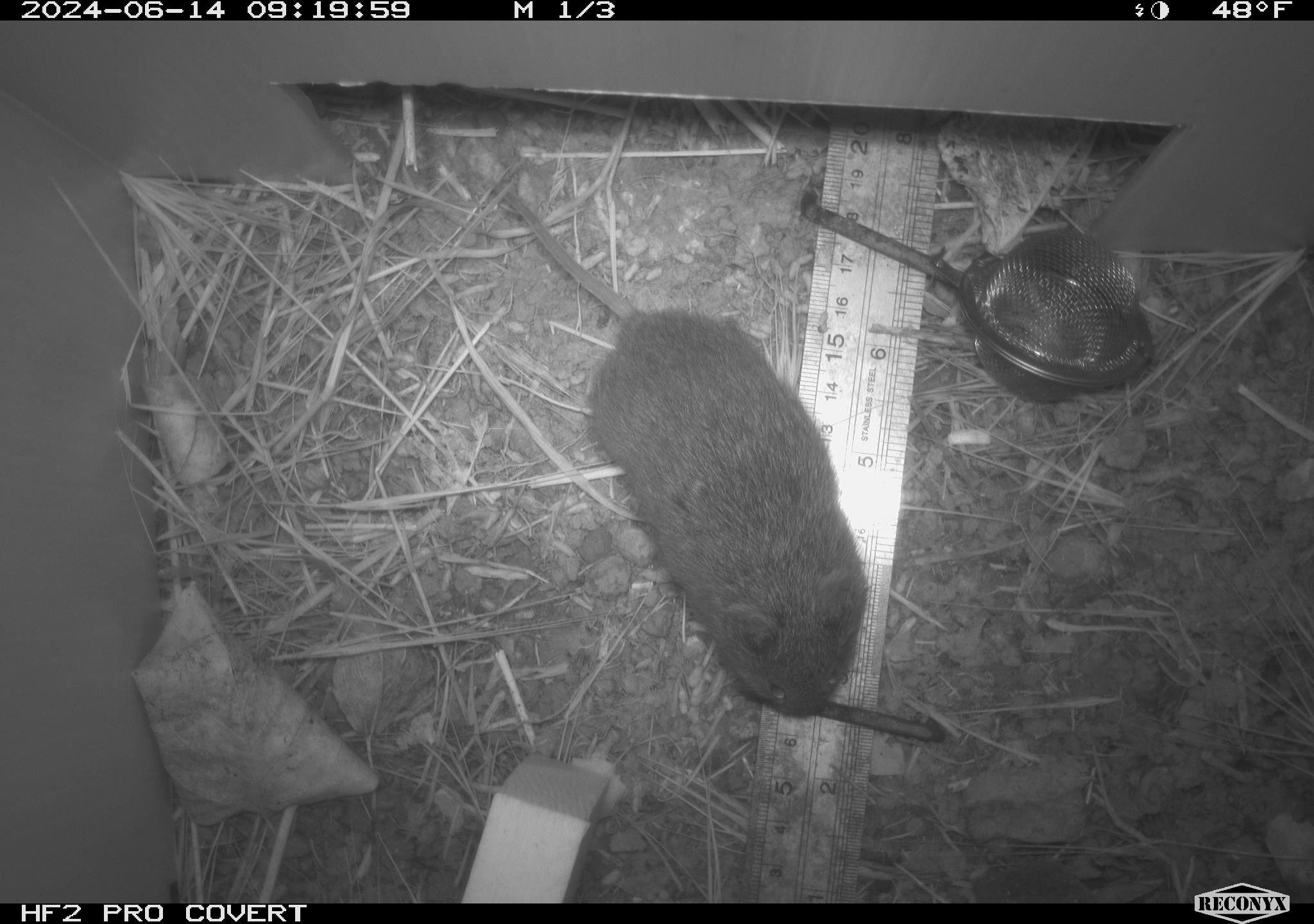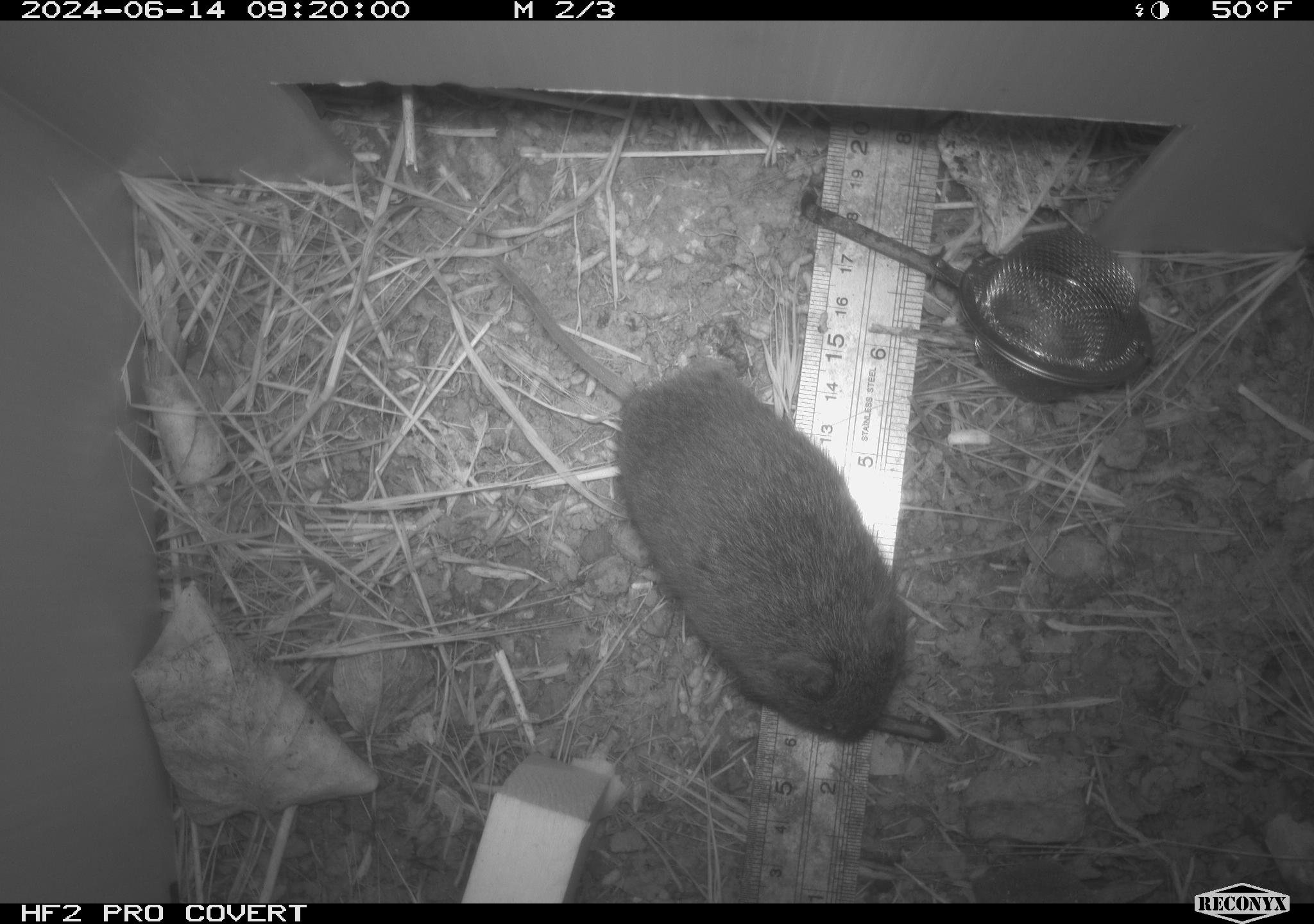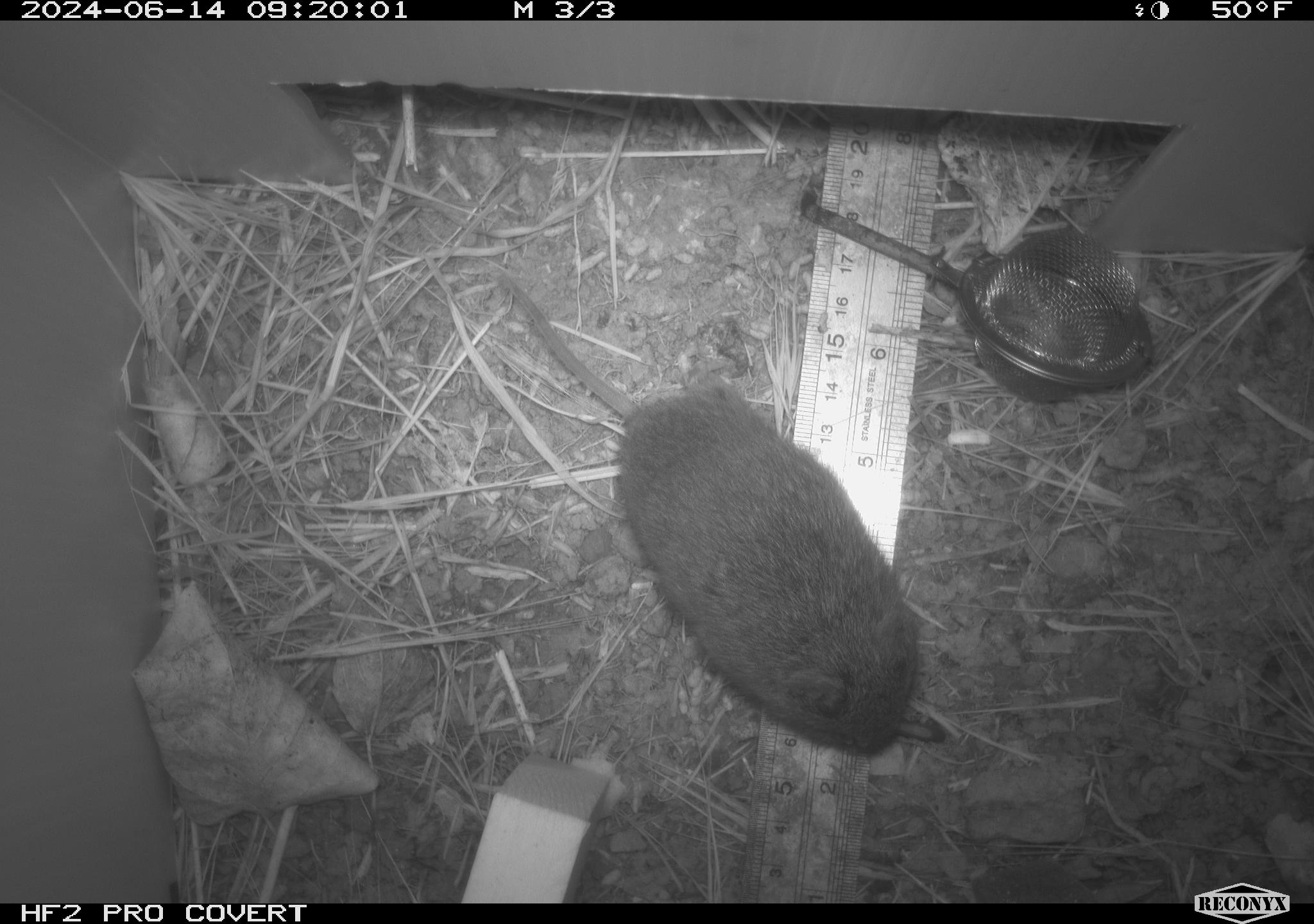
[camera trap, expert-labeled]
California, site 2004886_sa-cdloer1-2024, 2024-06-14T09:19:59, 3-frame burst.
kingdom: Animalia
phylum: Chordata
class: Mammalia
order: Rodentia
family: Cricetidae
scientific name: Arvicolinae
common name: voles, lemmings, and muskrats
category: arvicolinae subfamily